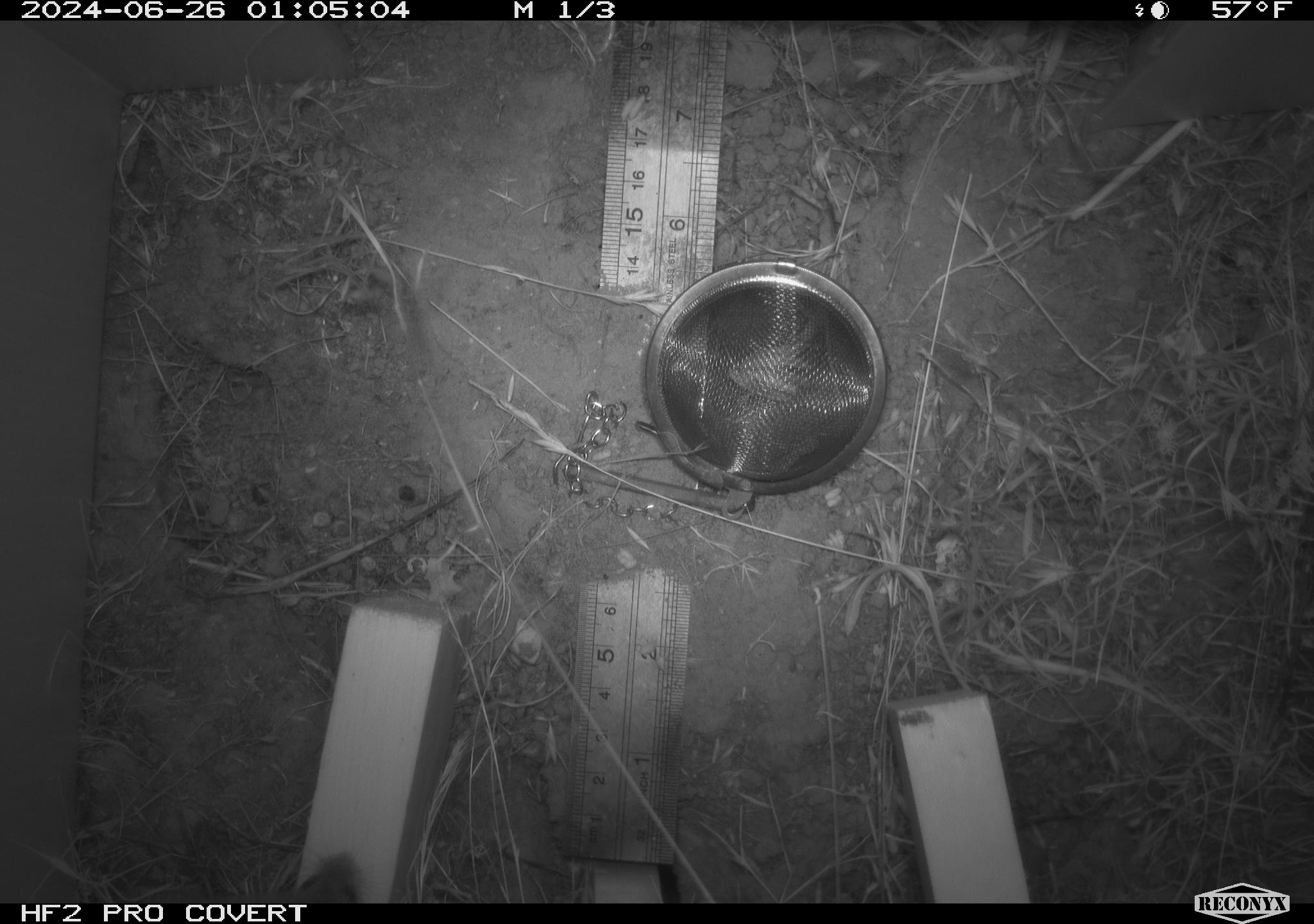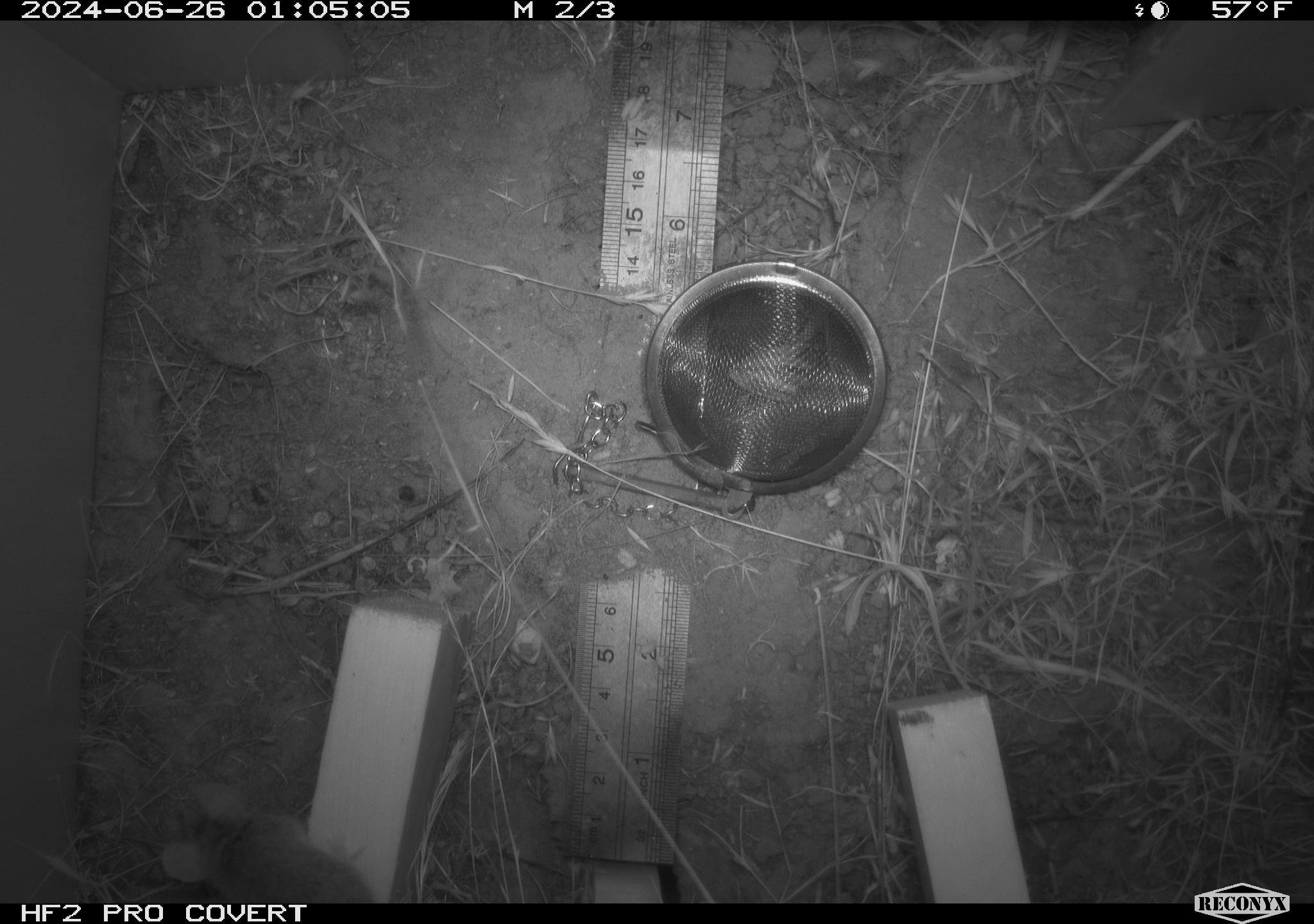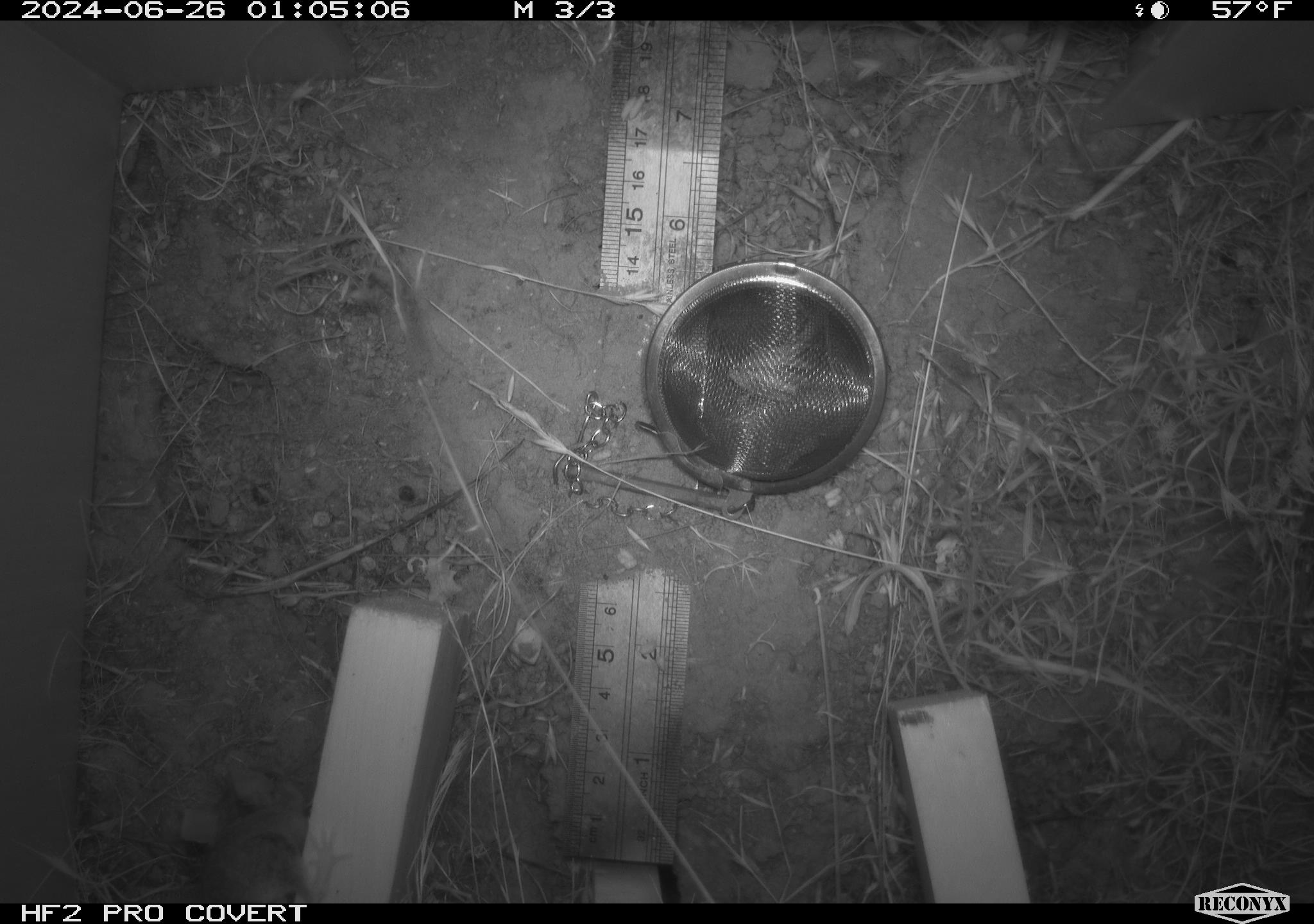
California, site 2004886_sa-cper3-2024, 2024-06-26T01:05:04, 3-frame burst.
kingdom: Animalia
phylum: Chordata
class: Mammalia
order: Rodentia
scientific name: Rodentia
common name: rodent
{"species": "rodent (Rodentia)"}